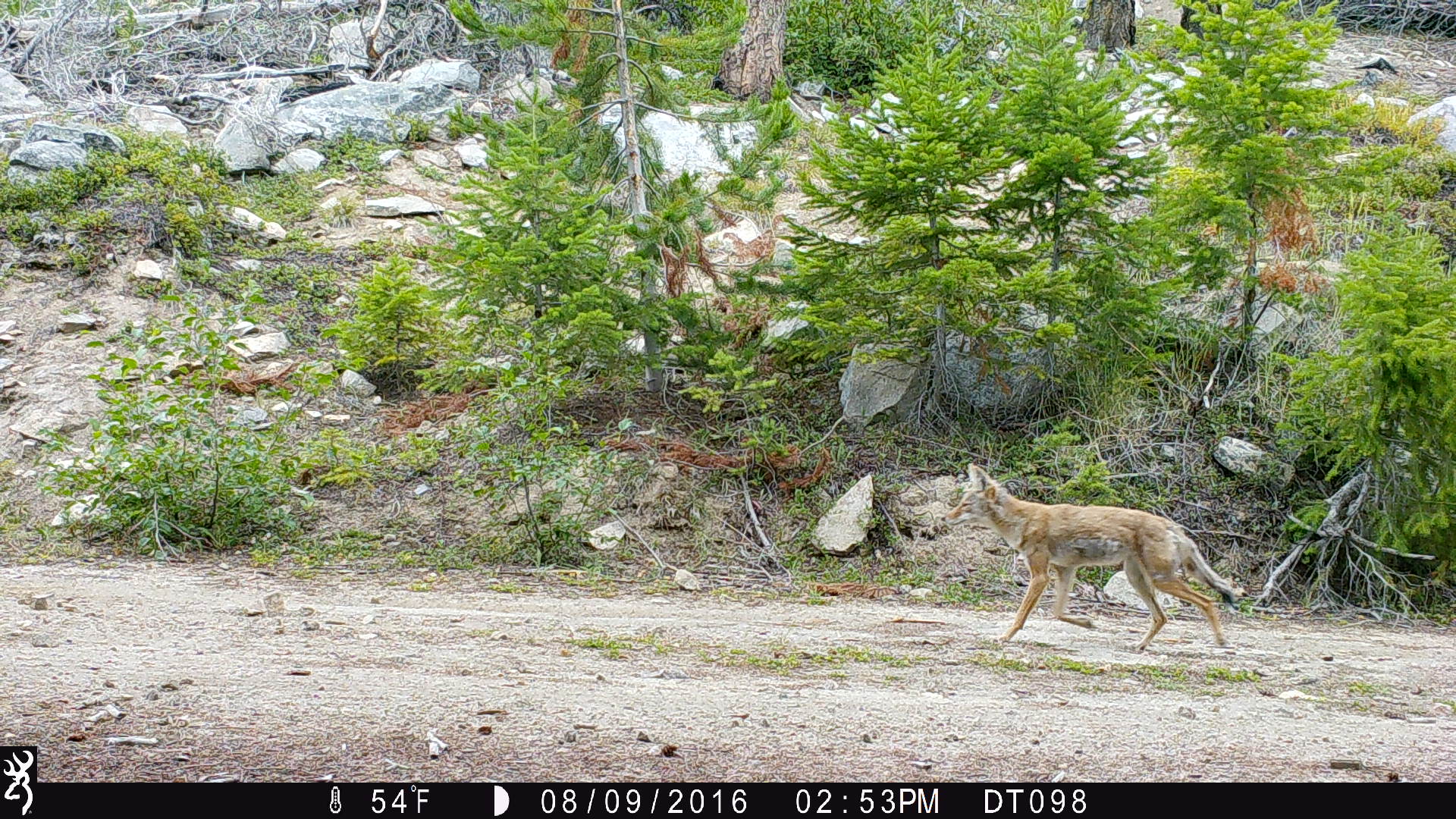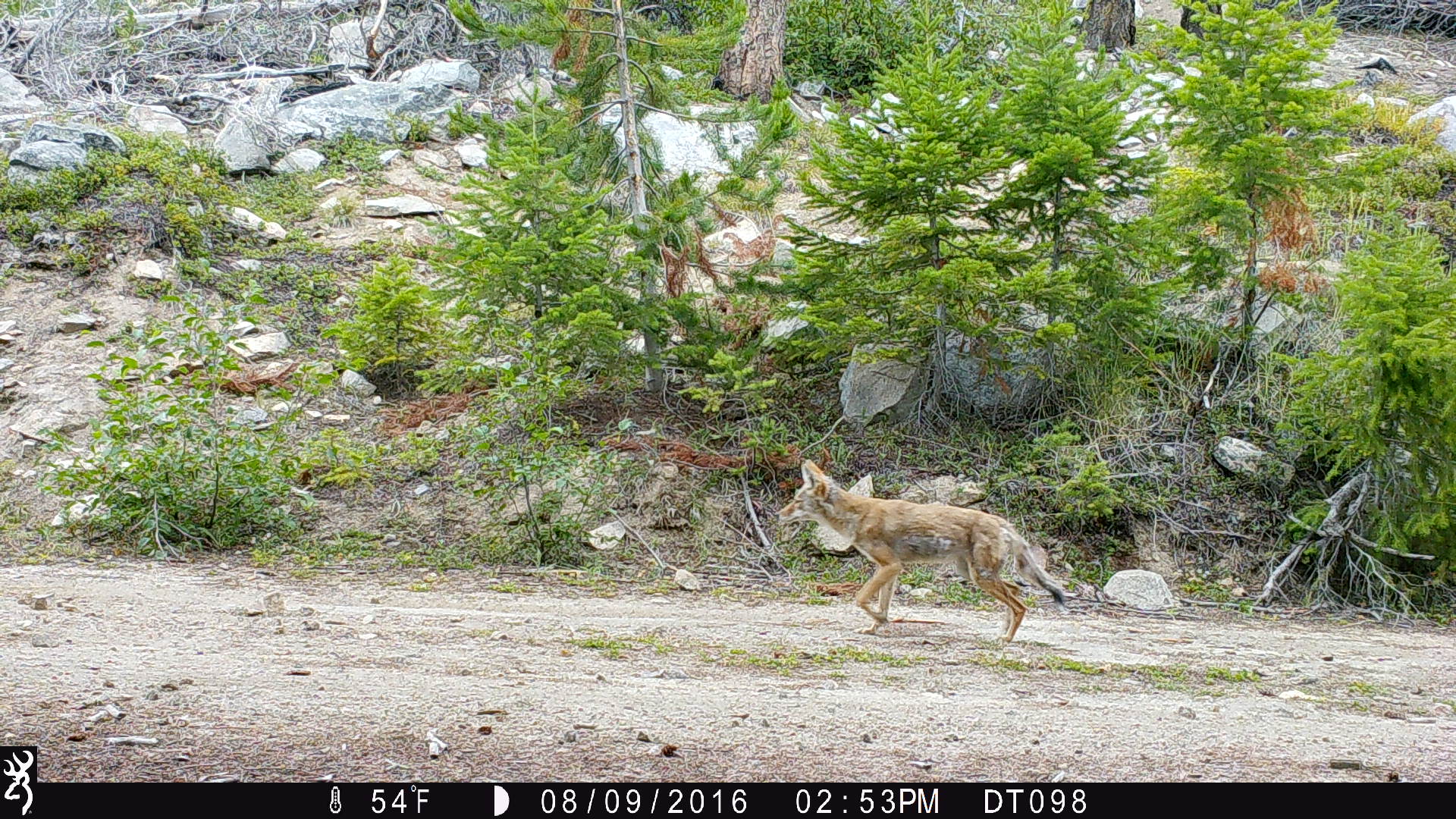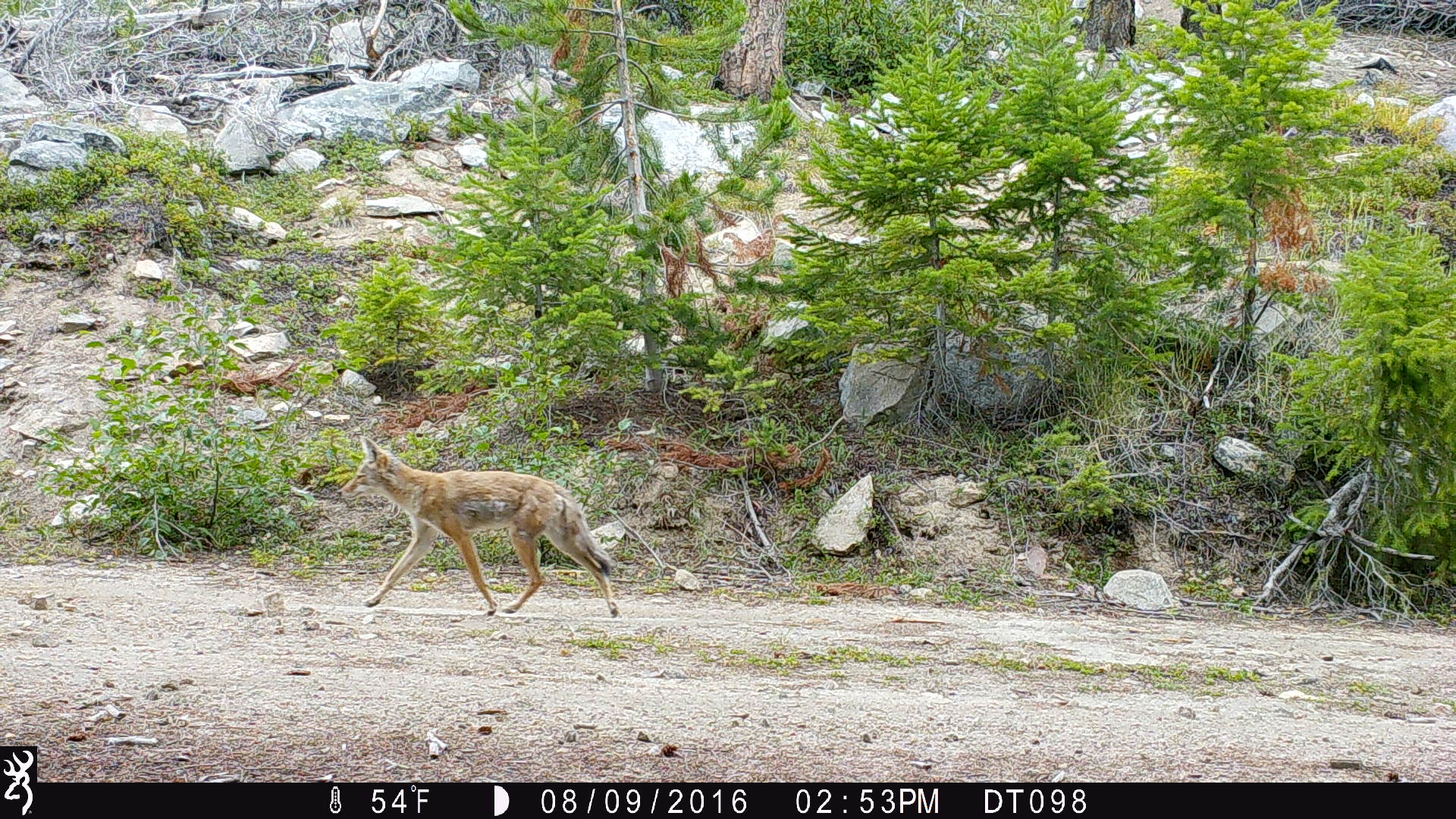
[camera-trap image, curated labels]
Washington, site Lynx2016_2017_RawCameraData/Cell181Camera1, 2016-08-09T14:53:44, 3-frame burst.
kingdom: Animalia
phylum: Chordata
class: Mammalia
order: Carnivora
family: Canidae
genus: Canis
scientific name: Canis latrans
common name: coyote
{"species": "Canis latrans (coyote)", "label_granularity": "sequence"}